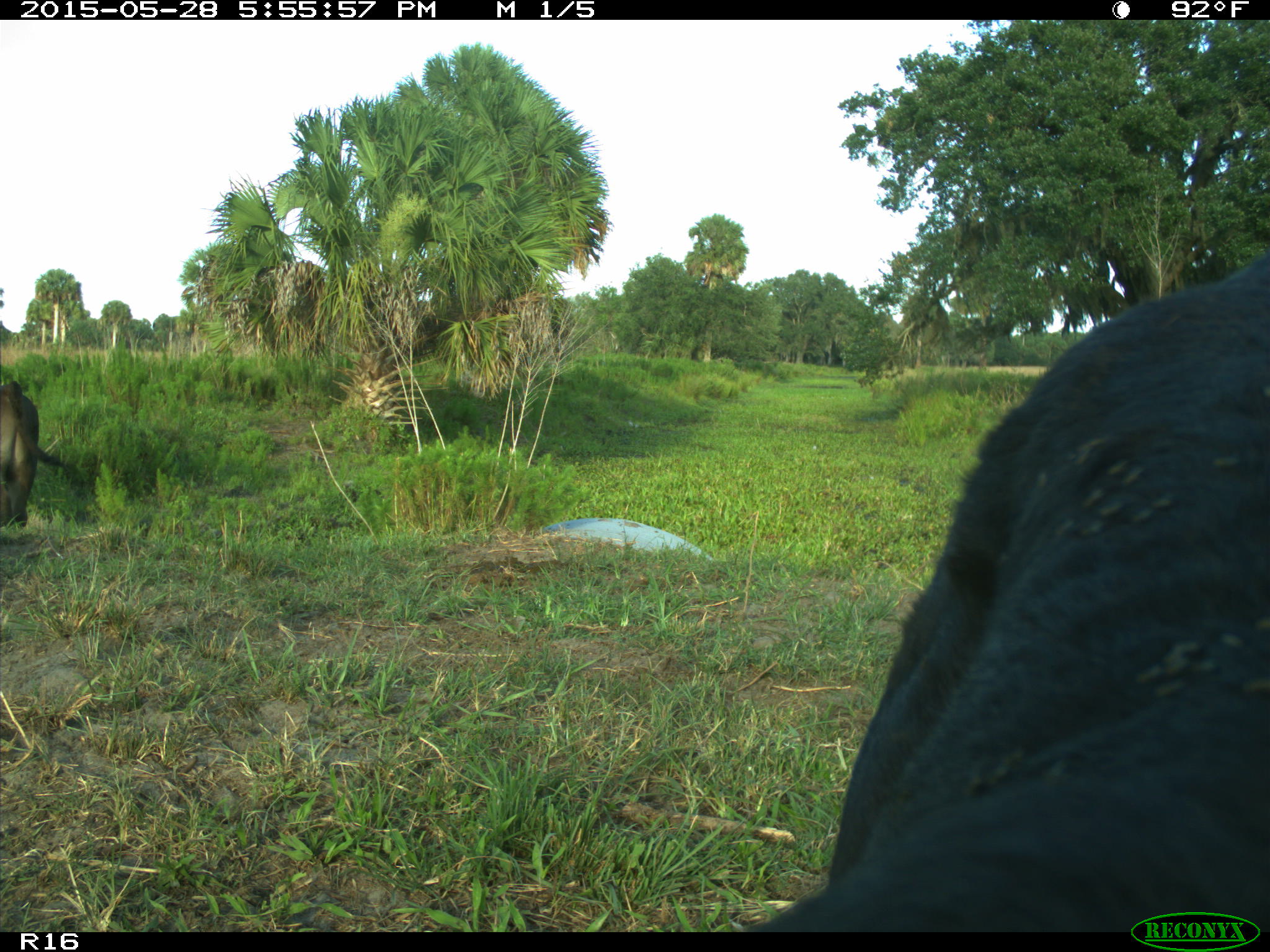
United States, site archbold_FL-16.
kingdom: Animalia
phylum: Chordata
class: Mammalia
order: Artiodactyla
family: Bovidae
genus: Bos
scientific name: Bos taurus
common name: domestic cow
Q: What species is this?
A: Bos taurus (domestic cow).